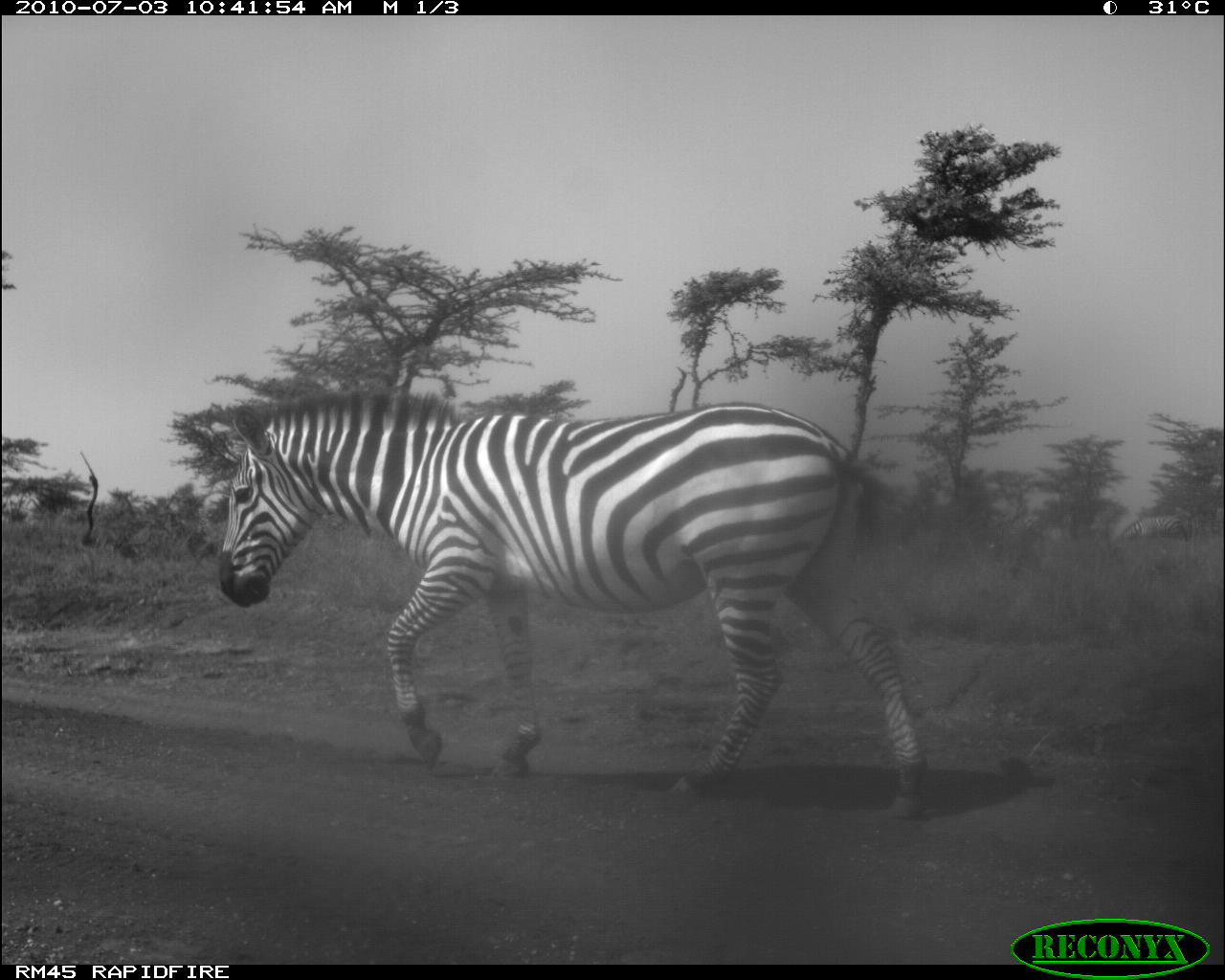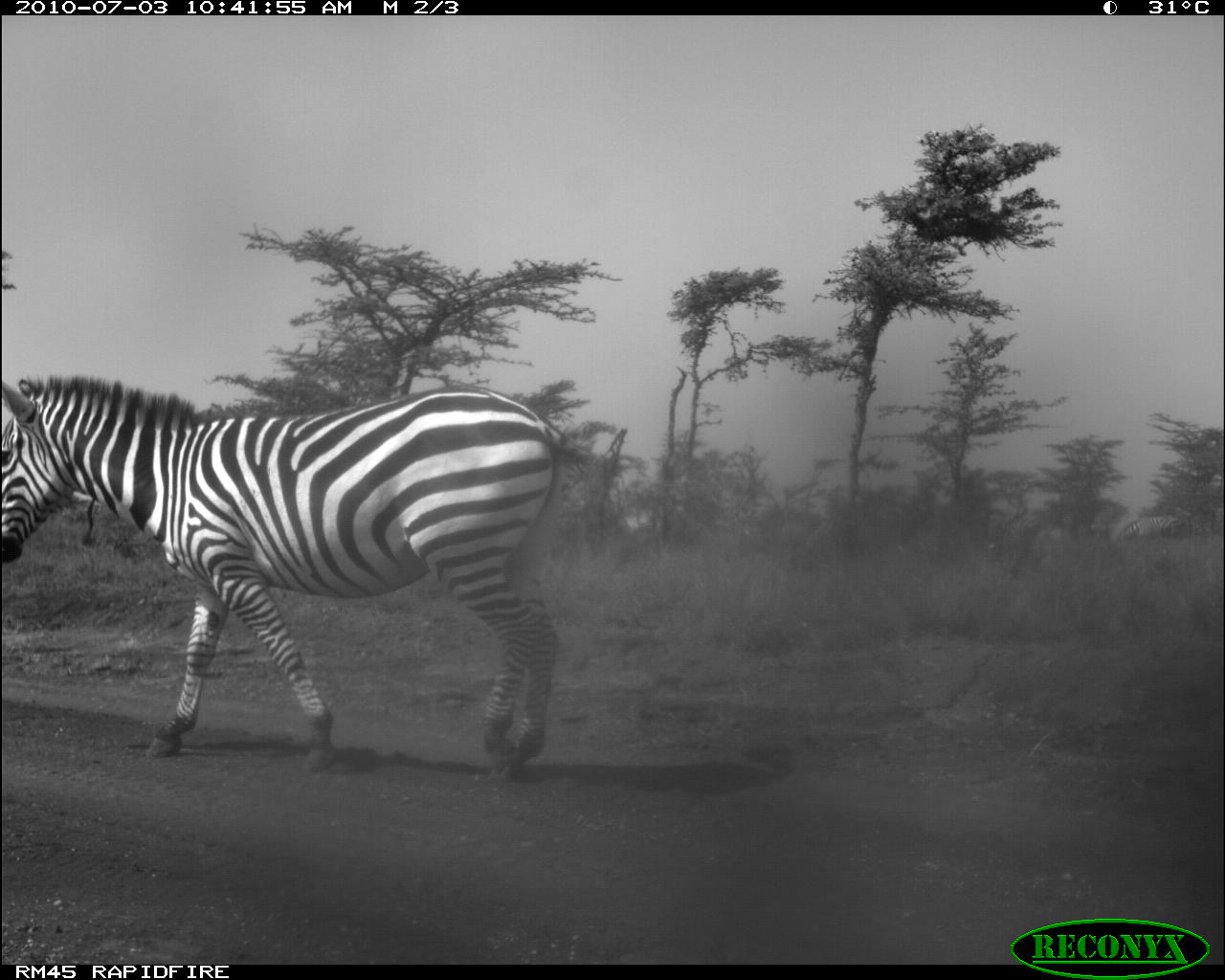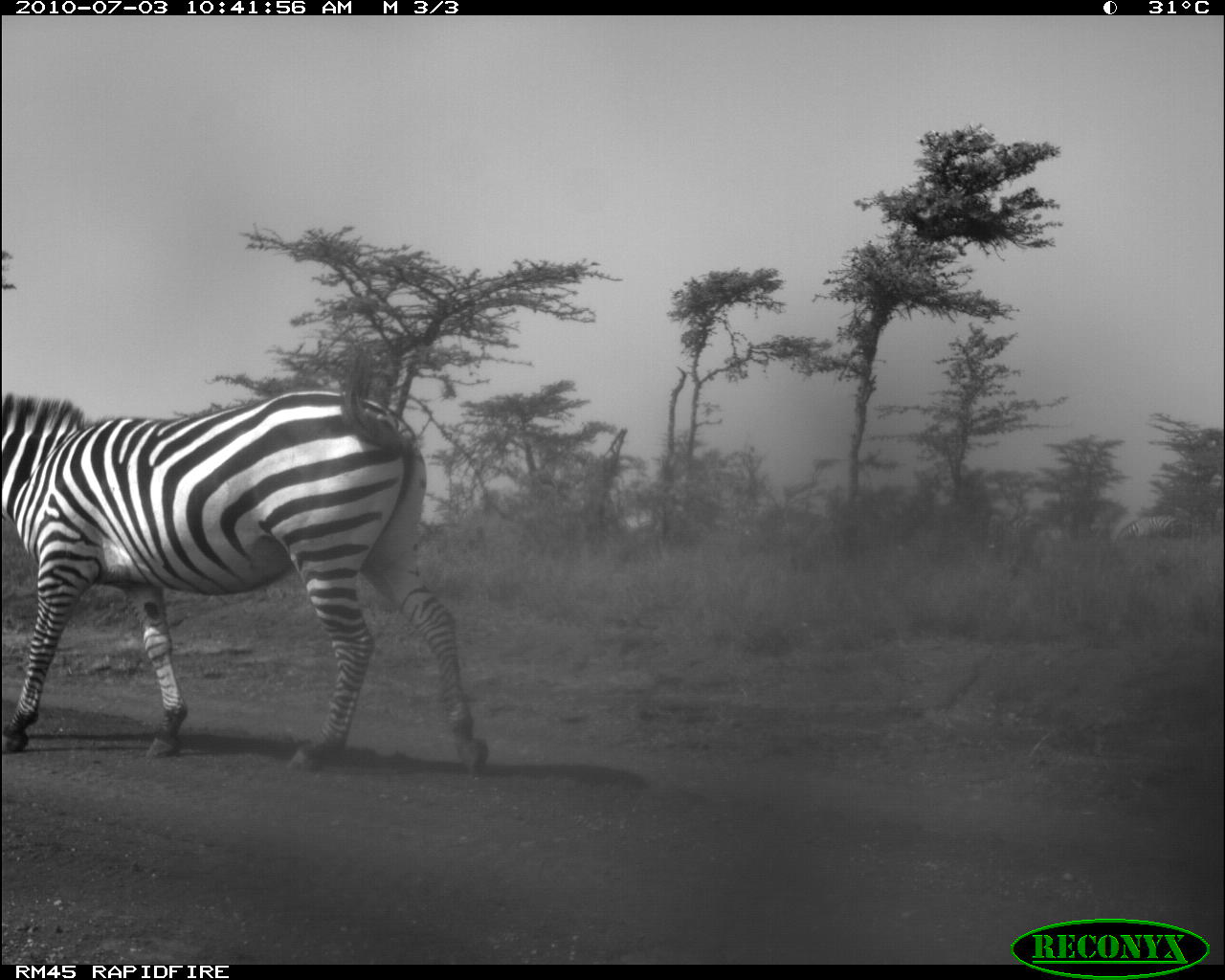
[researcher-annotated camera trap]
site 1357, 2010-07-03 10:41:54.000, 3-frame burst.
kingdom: Animalia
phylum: Chordata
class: Mammalia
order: Perissodactyla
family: Equidae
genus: Equus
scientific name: Equus quagga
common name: plains zebra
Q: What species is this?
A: Equus quagga (plains zebra).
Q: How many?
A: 3.